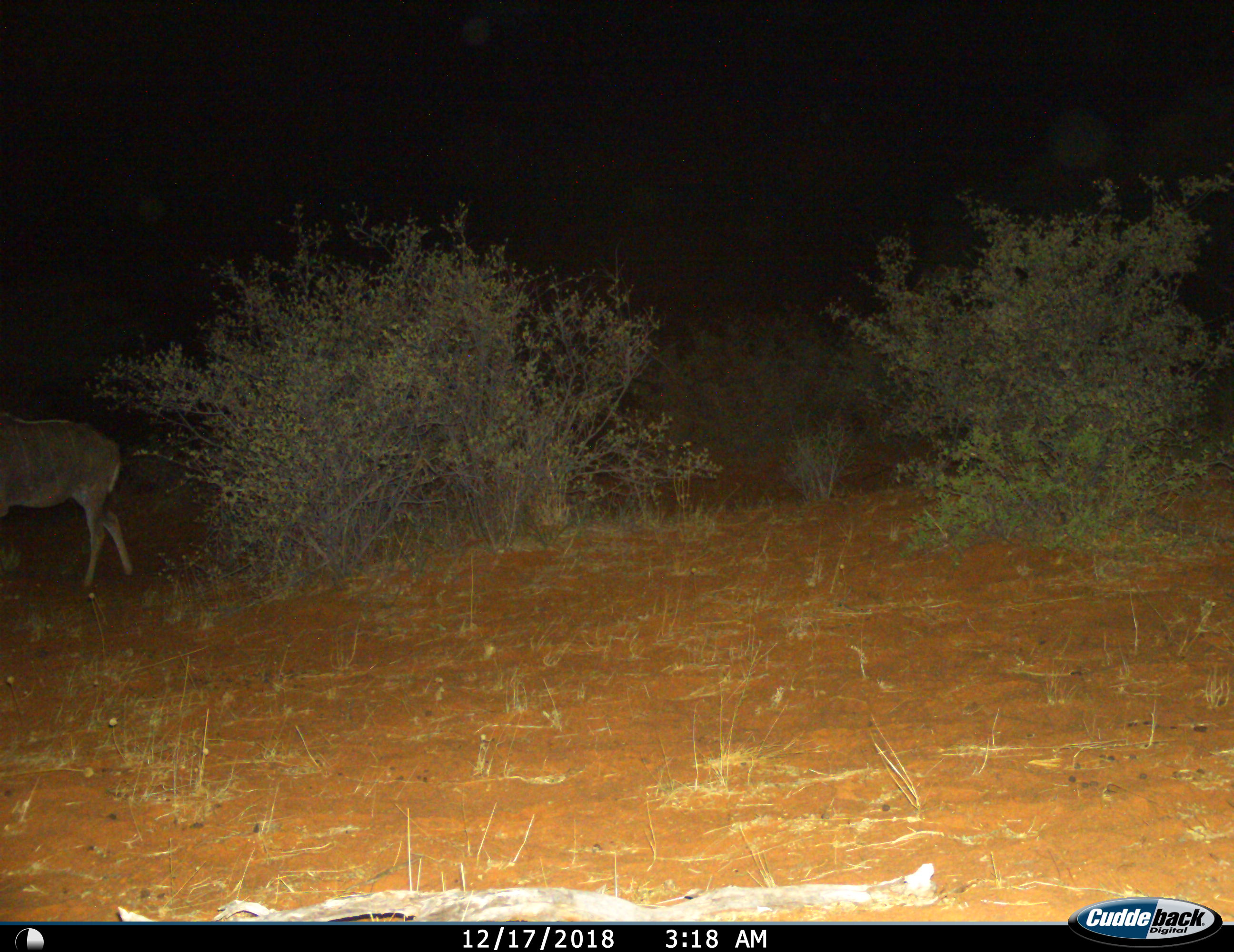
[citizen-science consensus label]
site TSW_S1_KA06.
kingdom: Animalia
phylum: Chordata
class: Mammalia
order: Artiodactyla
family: Bovidae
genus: Tragelaphus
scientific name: Tragelaphus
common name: kudu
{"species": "kudu (Tragelaphus)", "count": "1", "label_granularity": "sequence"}